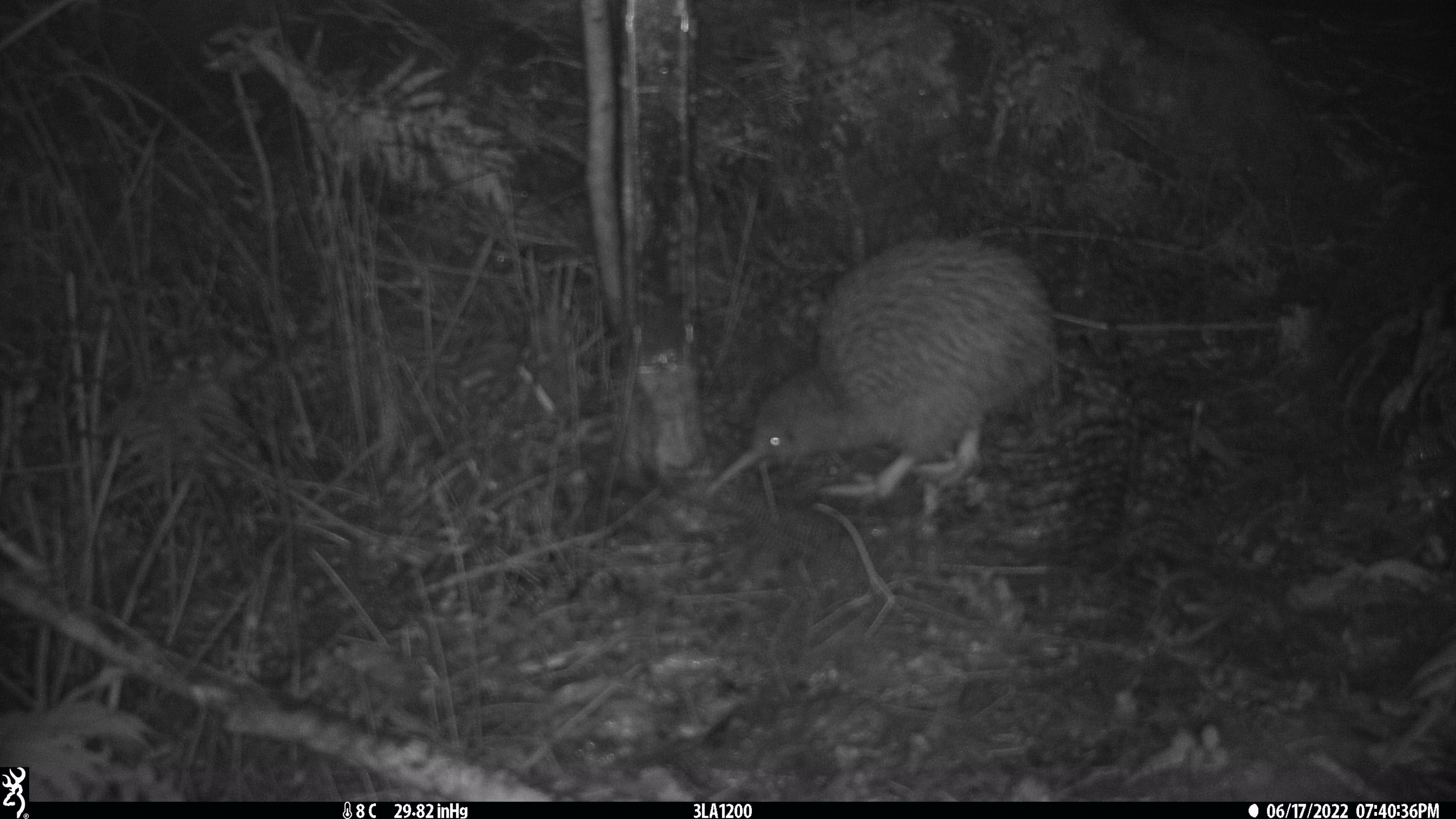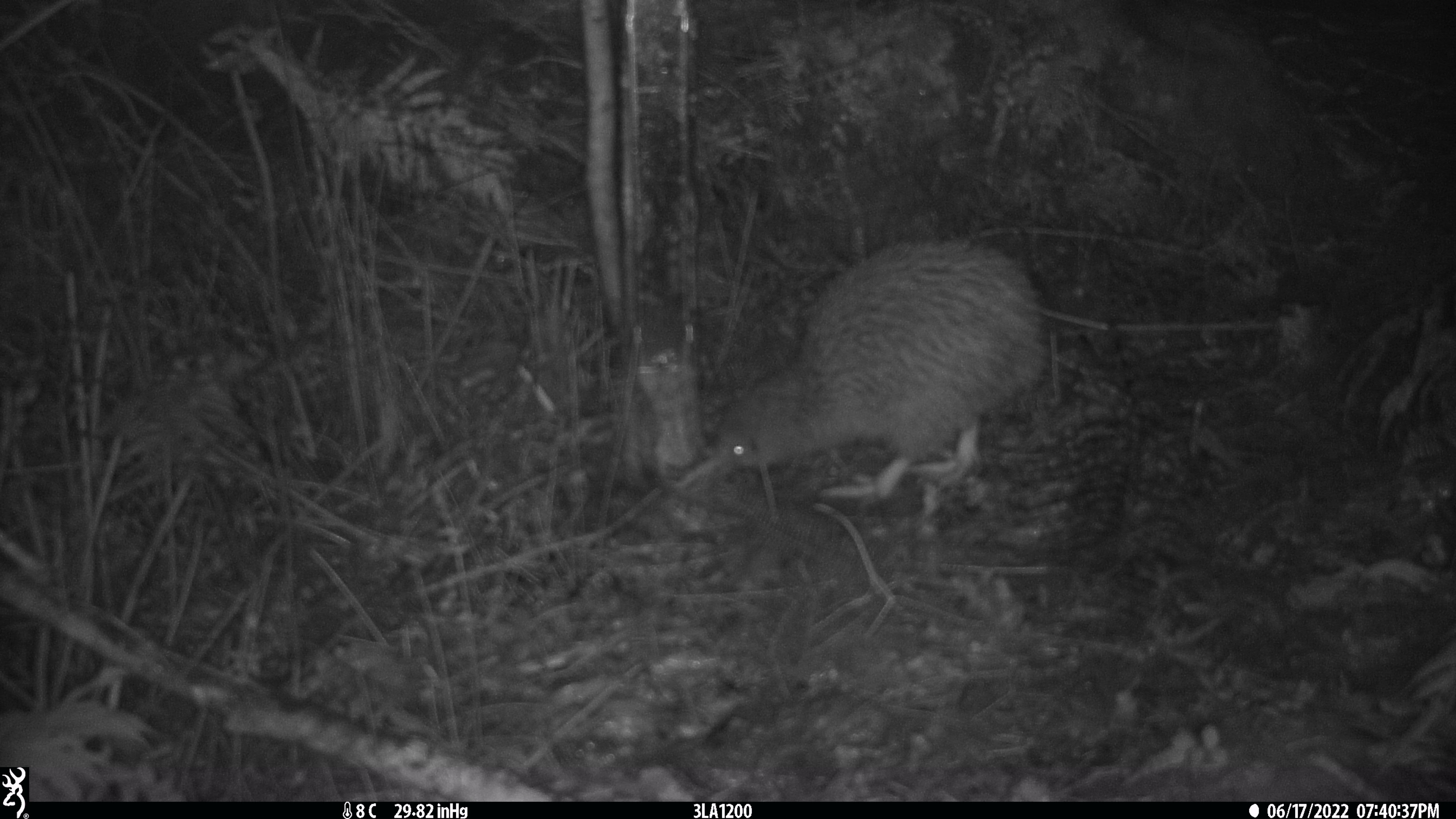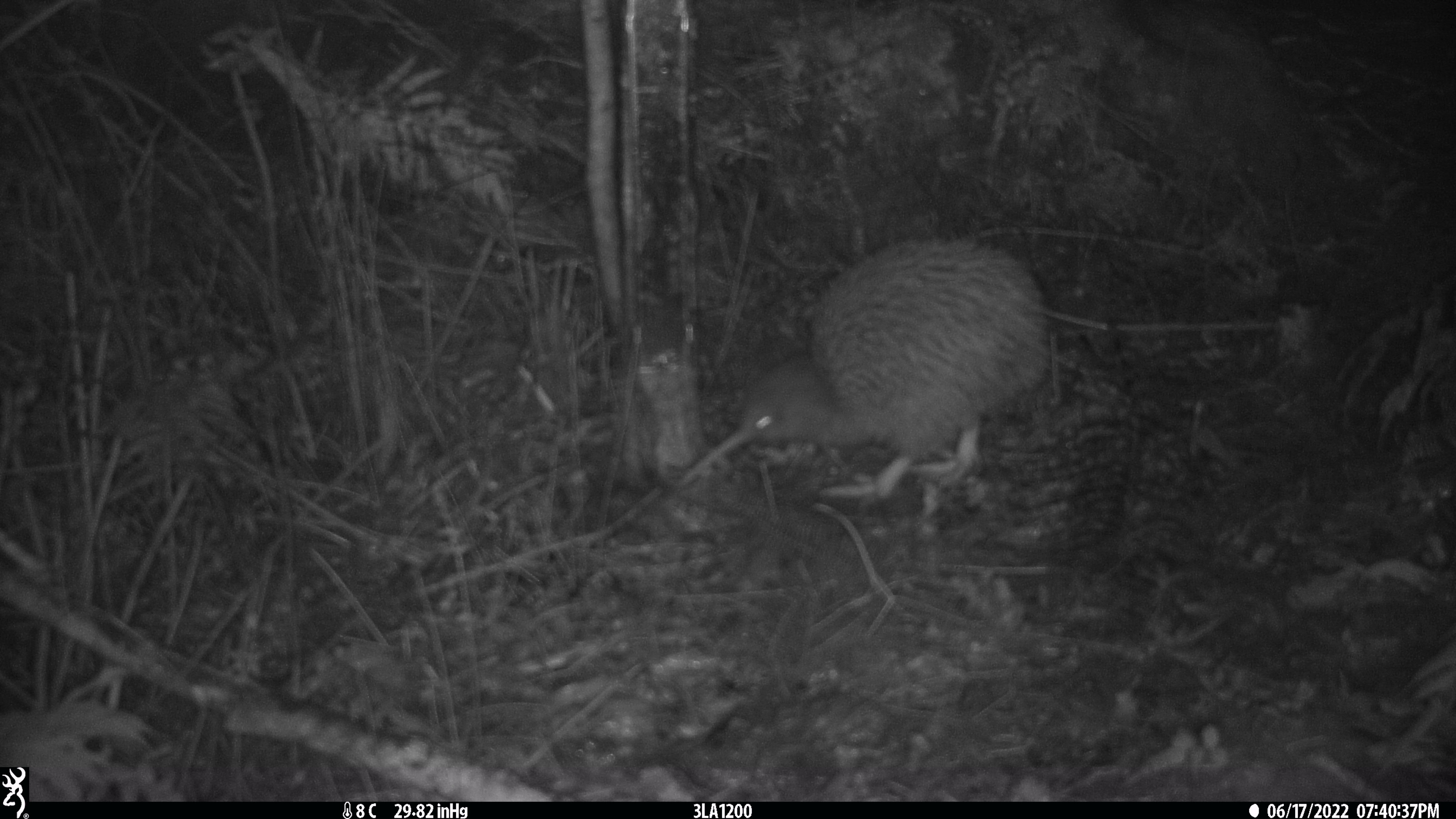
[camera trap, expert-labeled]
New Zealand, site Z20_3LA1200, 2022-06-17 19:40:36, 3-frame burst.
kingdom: Animalia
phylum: Chordata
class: Aves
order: Apterygiformes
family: Apterygidae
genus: Apteryx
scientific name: Apteryx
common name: kiwi